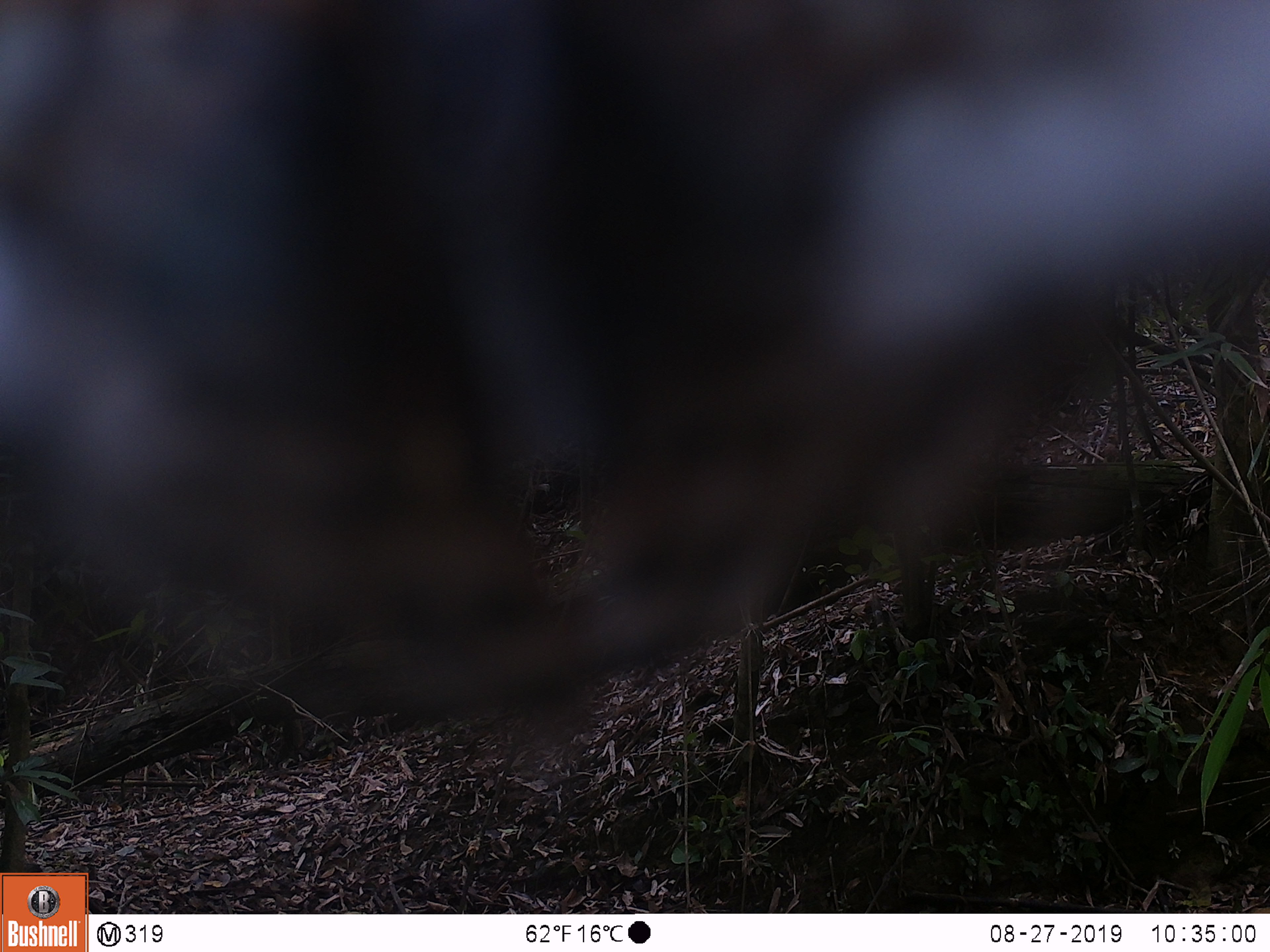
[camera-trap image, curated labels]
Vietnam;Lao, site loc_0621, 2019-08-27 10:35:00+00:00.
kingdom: Animalia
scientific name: Animalia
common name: animal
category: unidentified animal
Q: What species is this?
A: Unidentified animal (animal) (Animalia).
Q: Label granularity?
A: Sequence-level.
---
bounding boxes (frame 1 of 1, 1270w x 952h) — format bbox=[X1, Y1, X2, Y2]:
unidentified animal: bbox=[0, 0, 1270, 780]